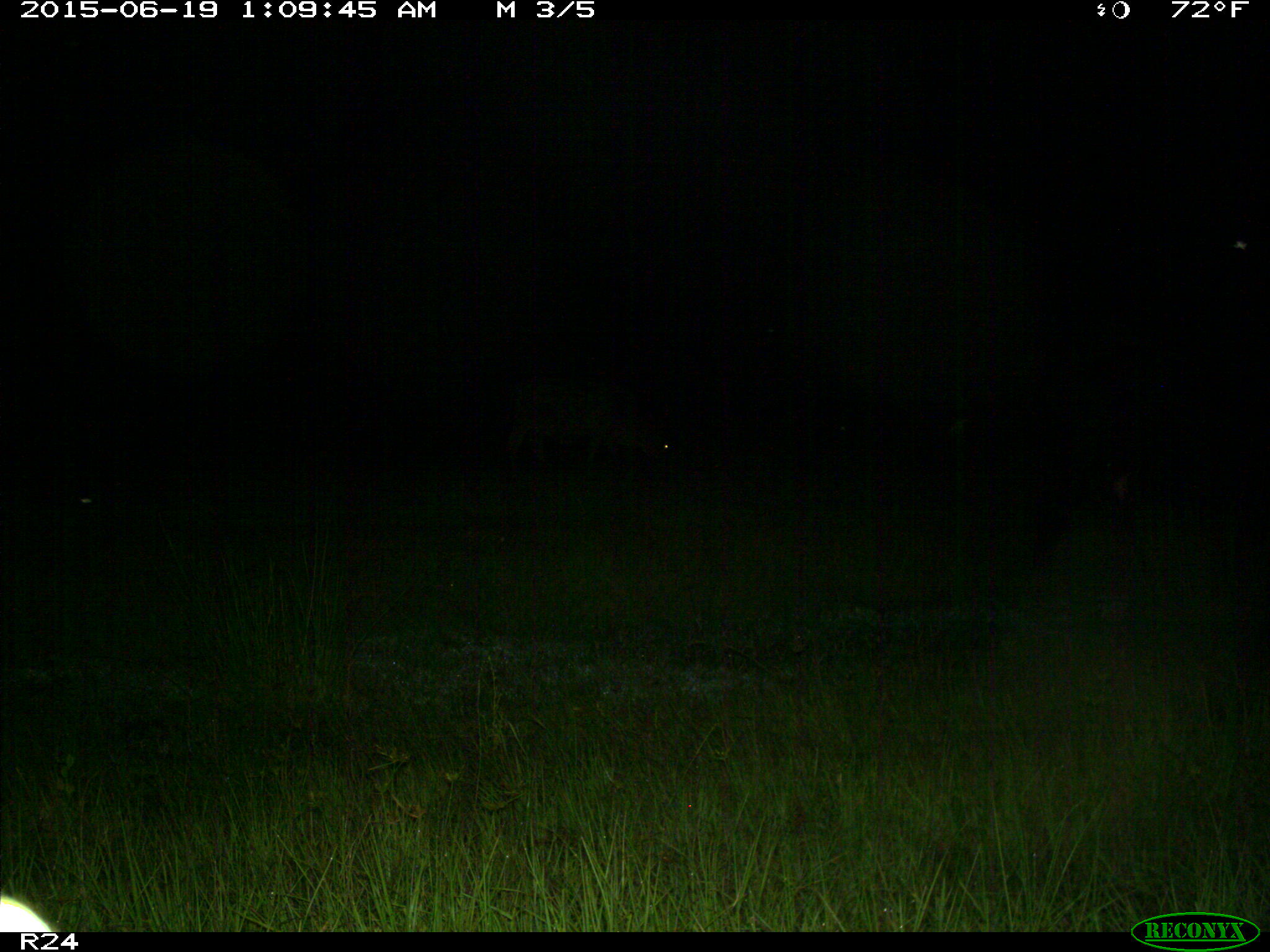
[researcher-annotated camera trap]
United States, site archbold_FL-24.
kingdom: Animalia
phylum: Chordata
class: Mammalia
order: Artiodactyla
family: Bovidae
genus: Bos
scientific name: Bos taurus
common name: domestic cow